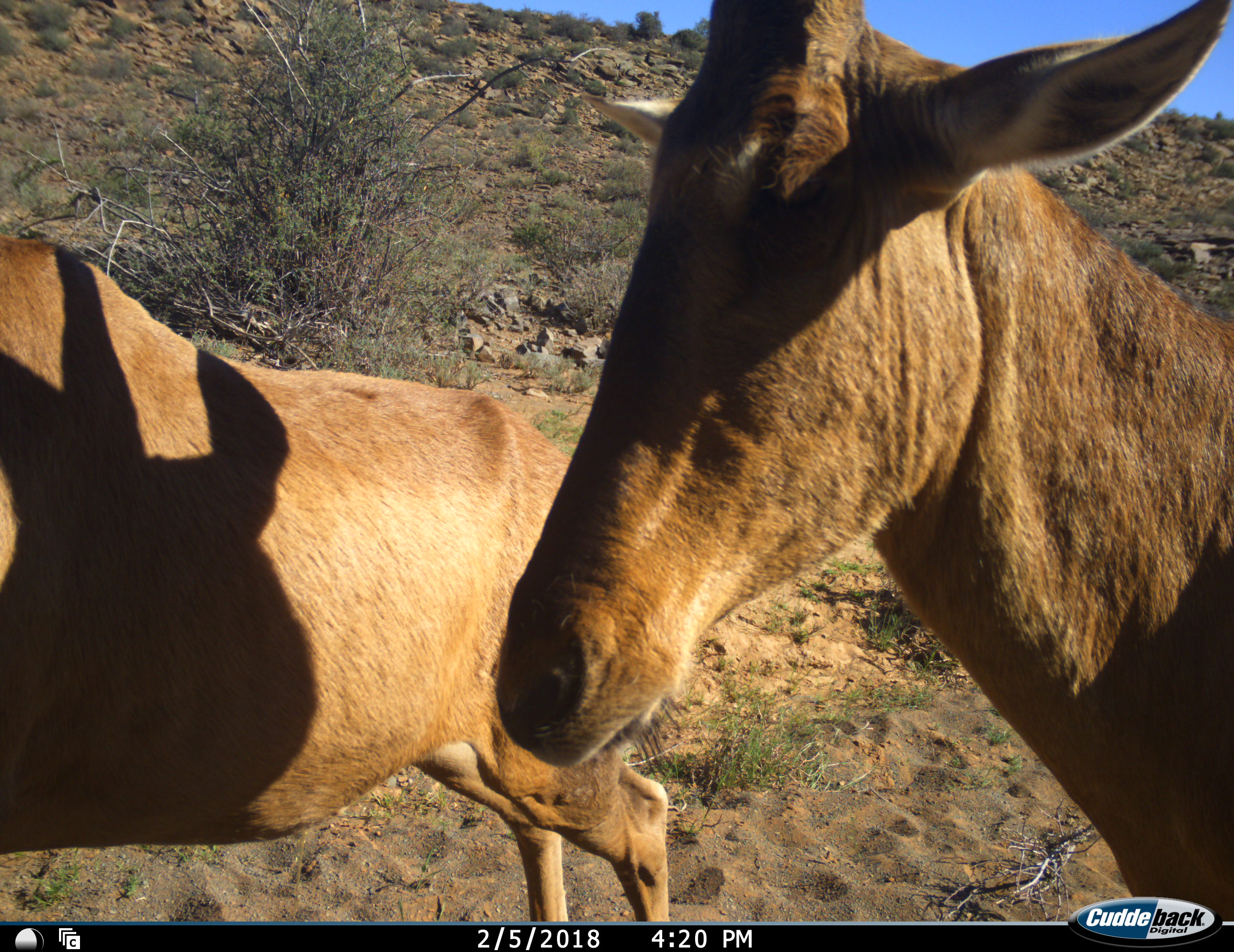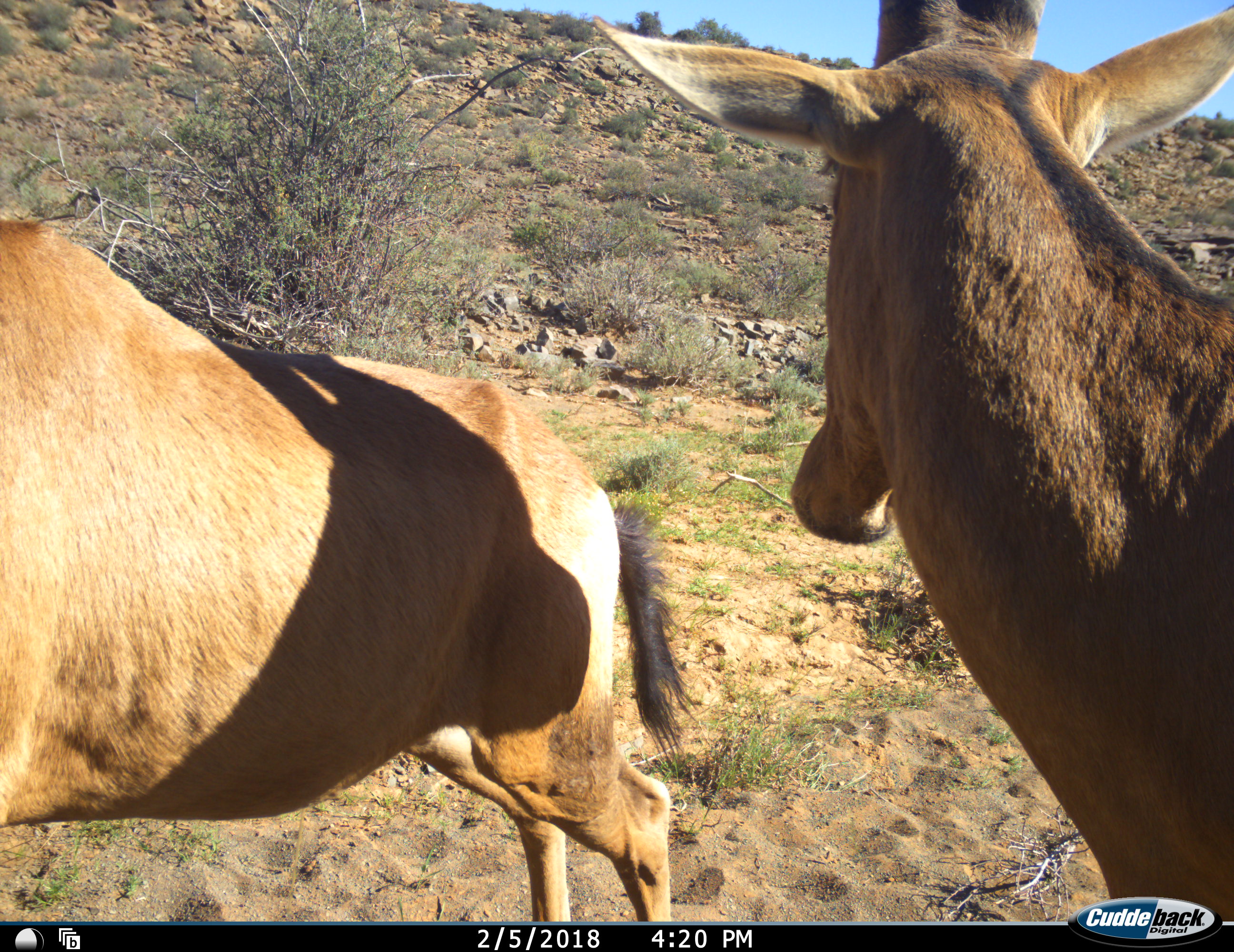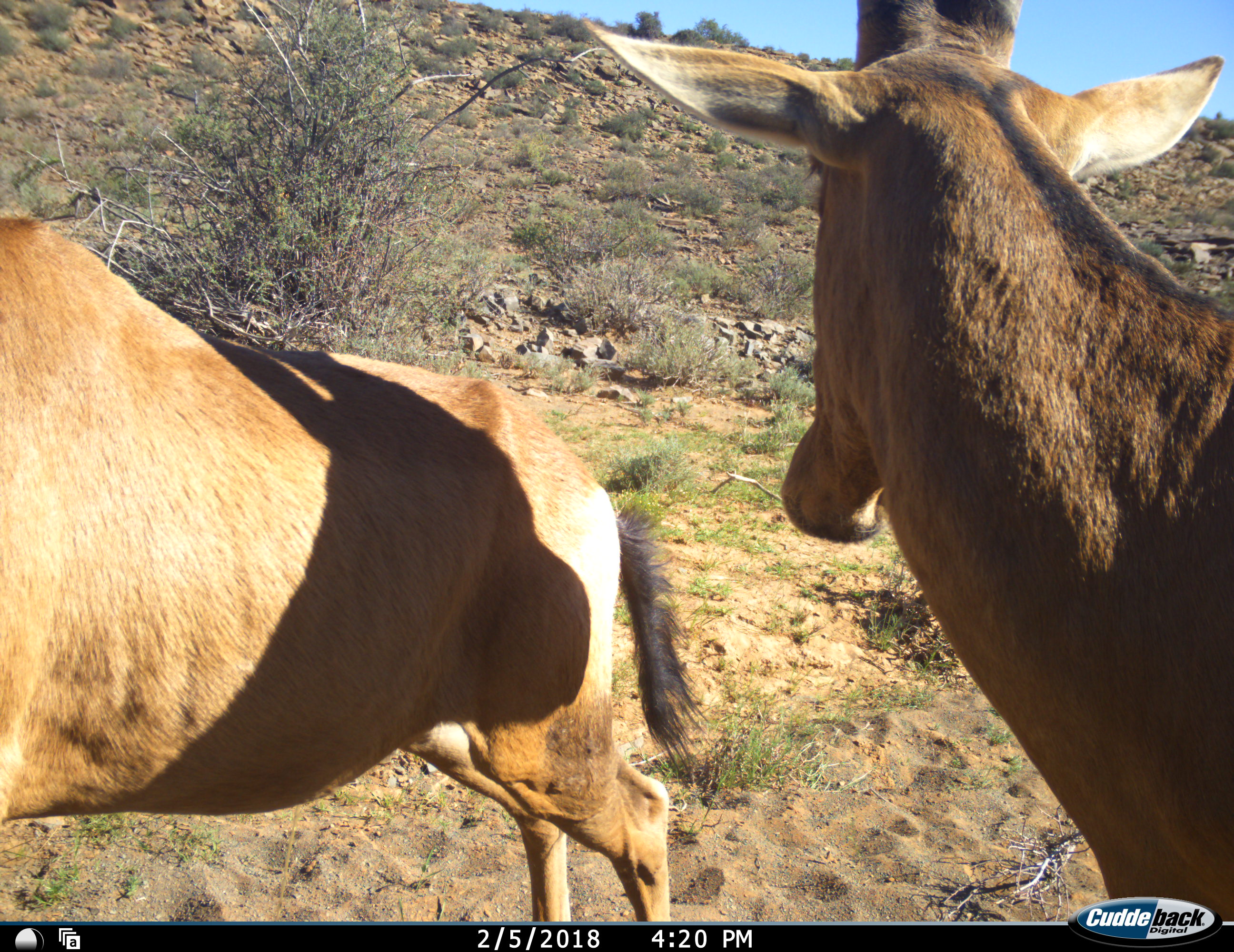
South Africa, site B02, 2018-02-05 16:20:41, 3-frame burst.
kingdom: Animalia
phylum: Chordata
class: Mammalia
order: Artiodactyla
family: Bovidae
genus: Alcelaphus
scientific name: Alcelaphus buselaphus caama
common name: red hartebeest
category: hartebeestred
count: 2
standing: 100%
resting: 0%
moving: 12%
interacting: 0%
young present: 0%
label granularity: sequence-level